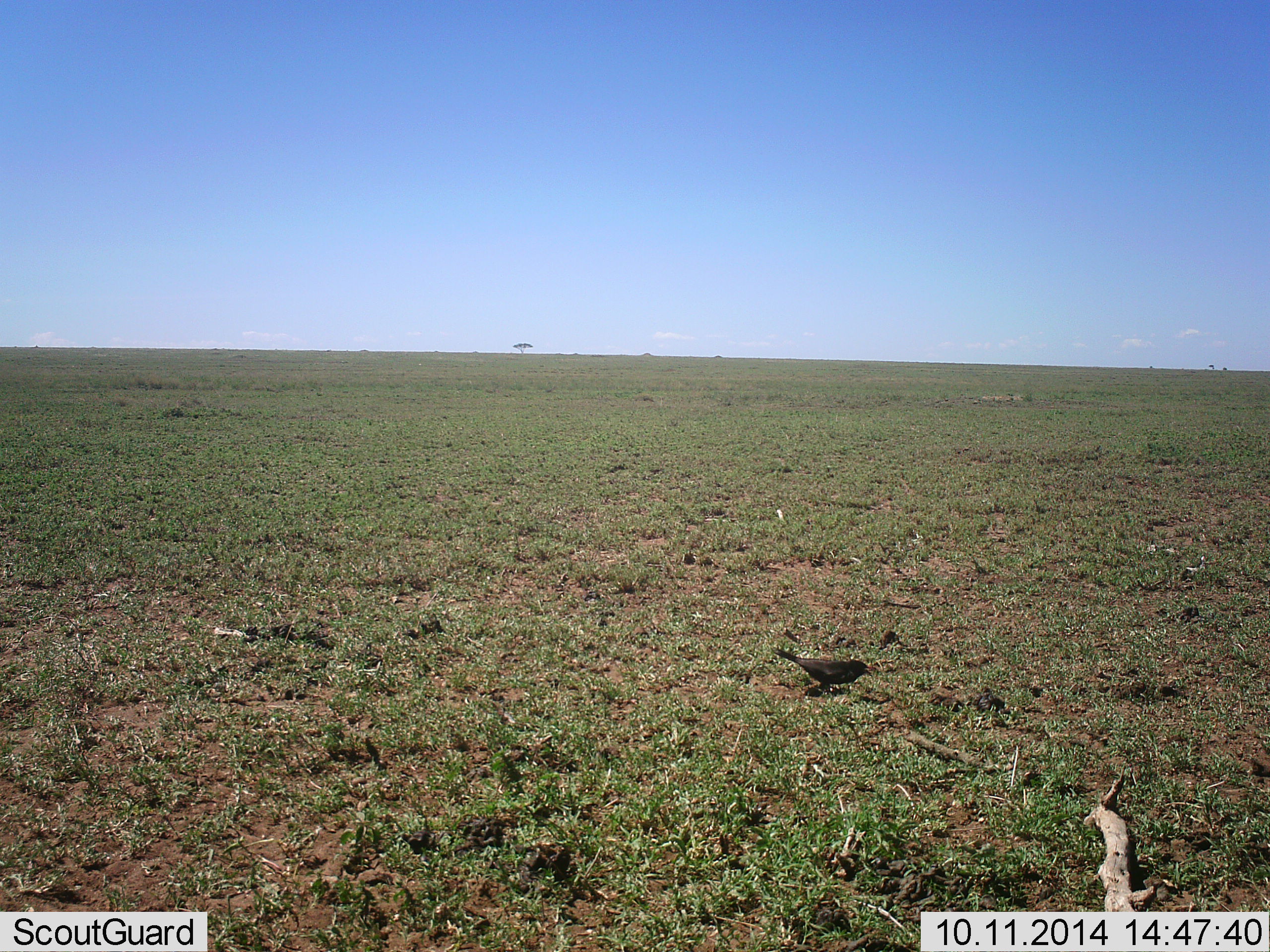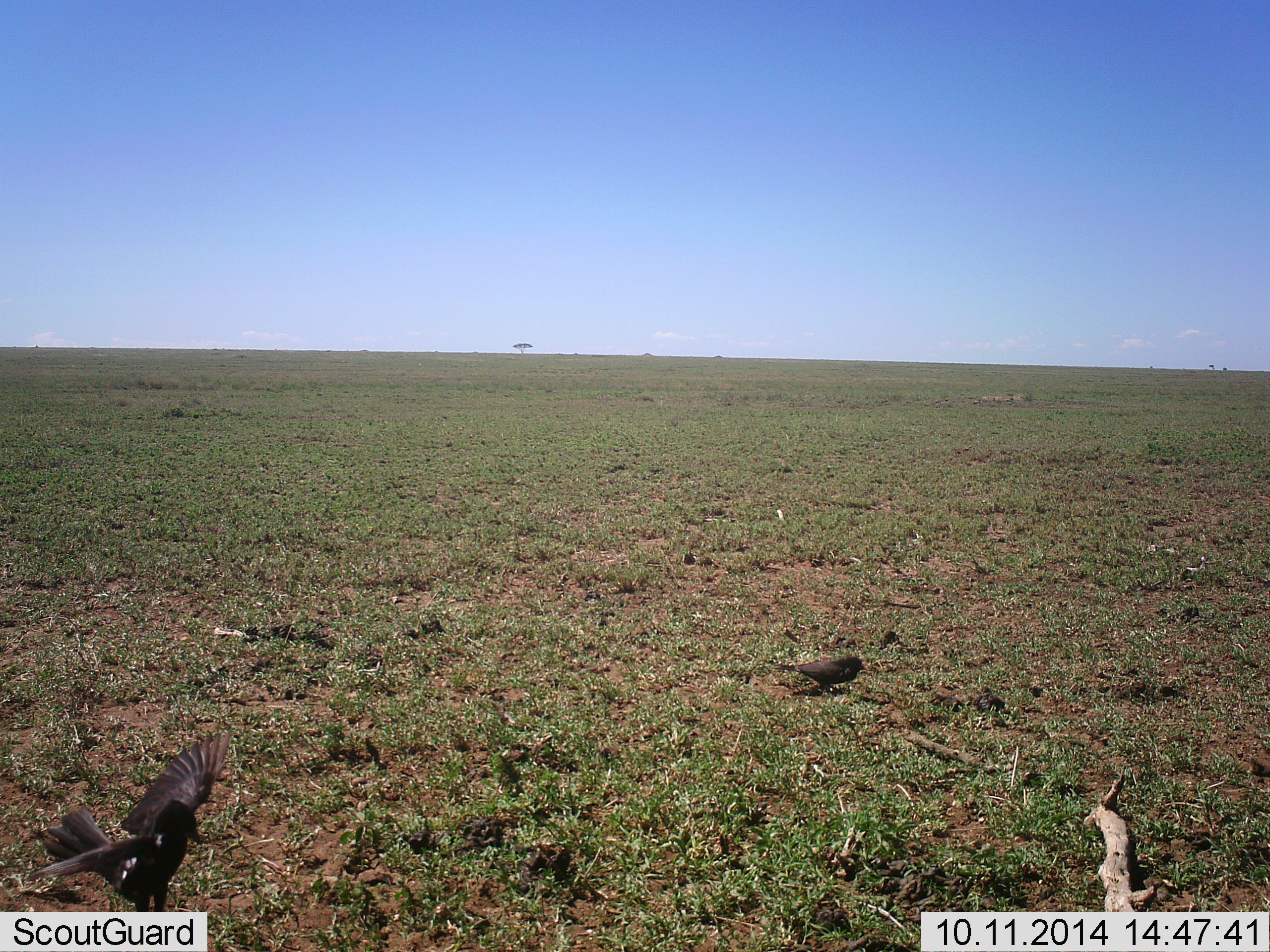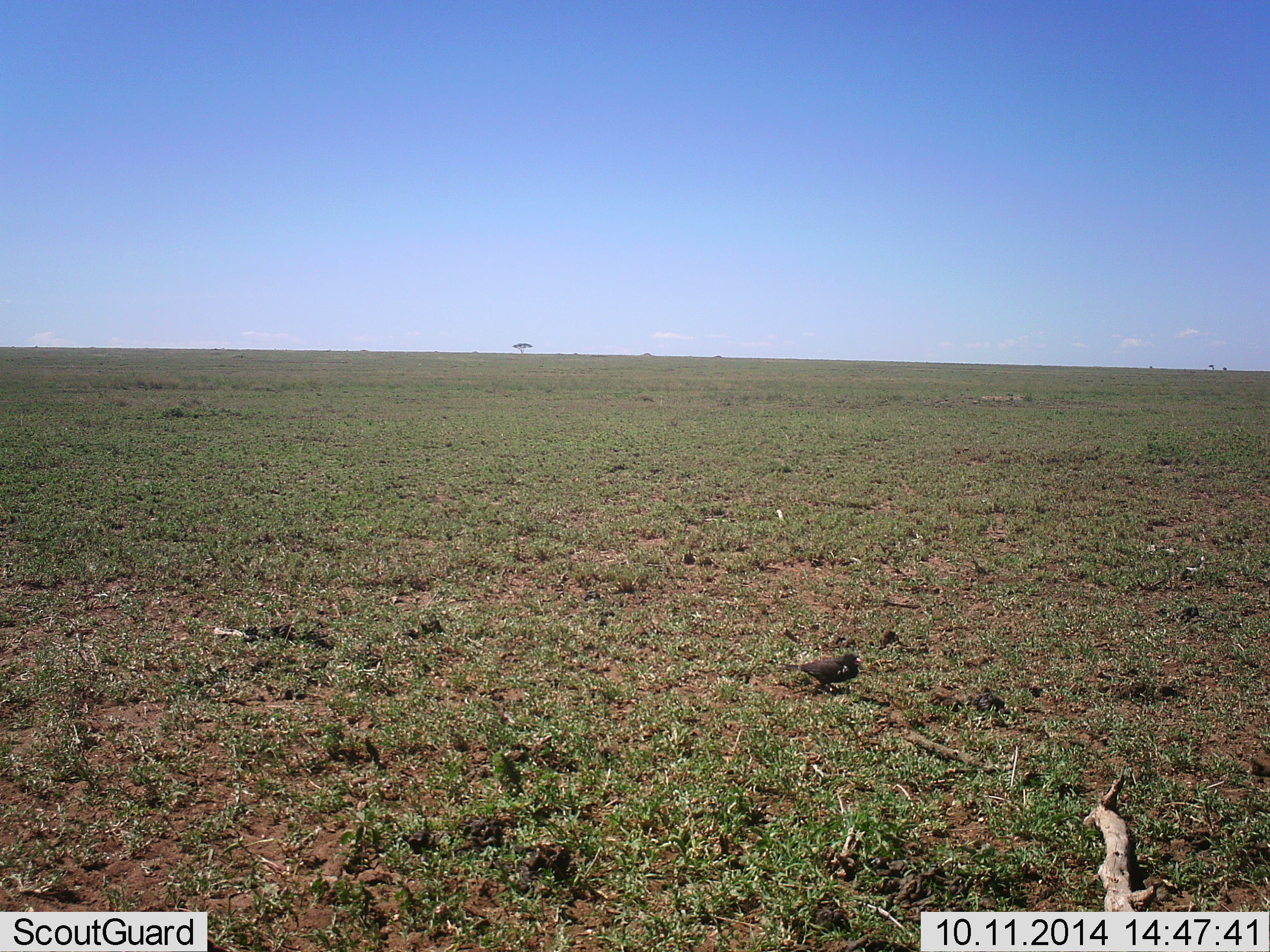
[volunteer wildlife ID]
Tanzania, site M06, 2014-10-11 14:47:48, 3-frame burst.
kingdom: Animalia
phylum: Chordata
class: Aves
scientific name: Aves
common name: bird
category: otherbird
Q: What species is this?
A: Otherbird (bird) (Aves).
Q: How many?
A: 2.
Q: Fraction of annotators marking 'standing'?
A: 80%.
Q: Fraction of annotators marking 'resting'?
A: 0%.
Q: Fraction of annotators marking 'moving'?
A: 70%.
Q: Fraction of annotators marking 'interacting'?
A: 10%.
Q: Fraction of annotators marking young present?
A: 0%.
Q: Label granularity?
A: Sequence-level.